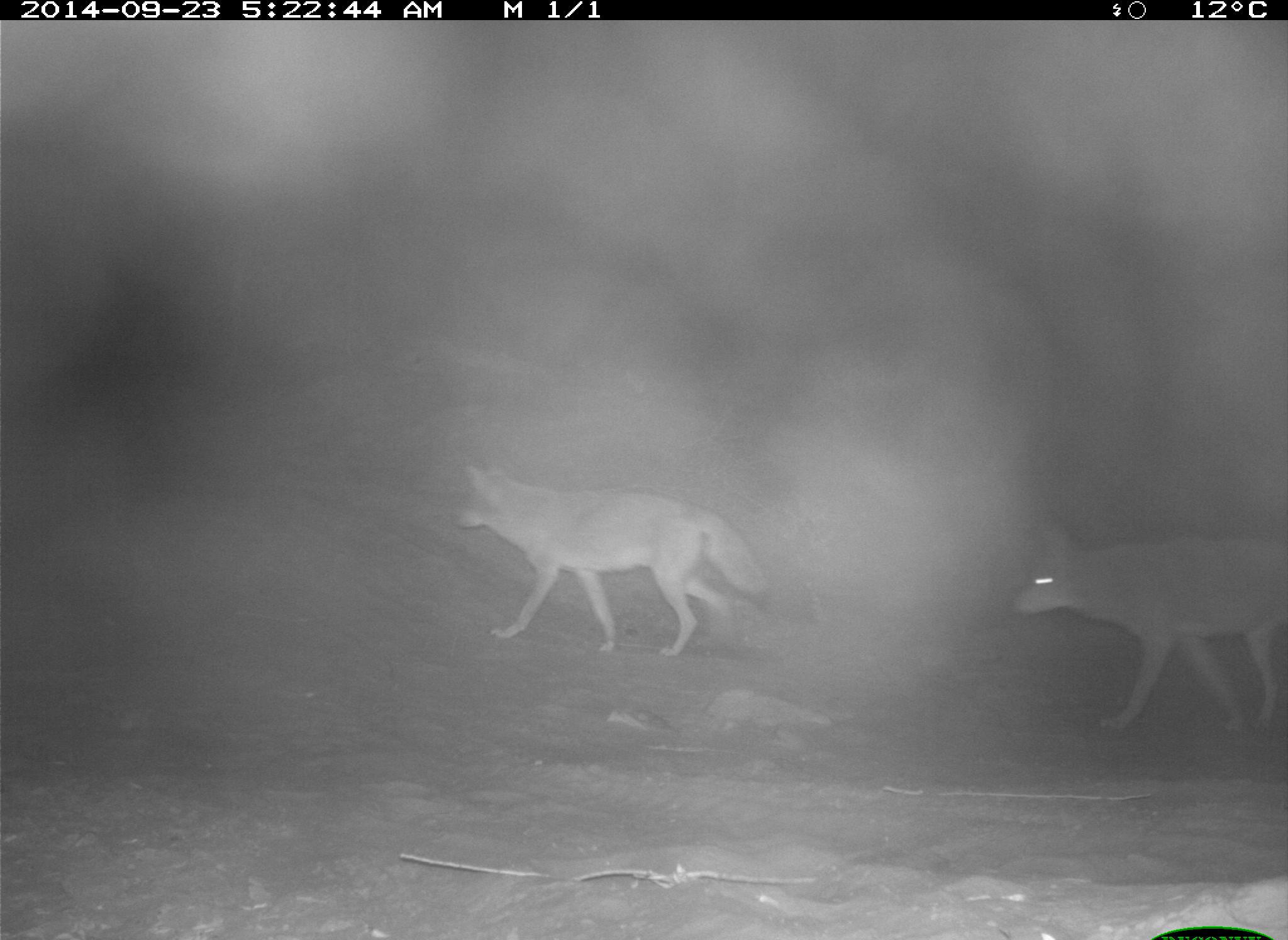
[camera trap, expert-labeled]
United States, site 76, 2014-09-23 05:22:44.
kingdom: Animalia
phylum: Chordata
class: Mammalia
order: Carnivora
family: Canidae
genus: Canis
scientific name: Canis latrans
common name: coyote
Coyote (Canis latrans).